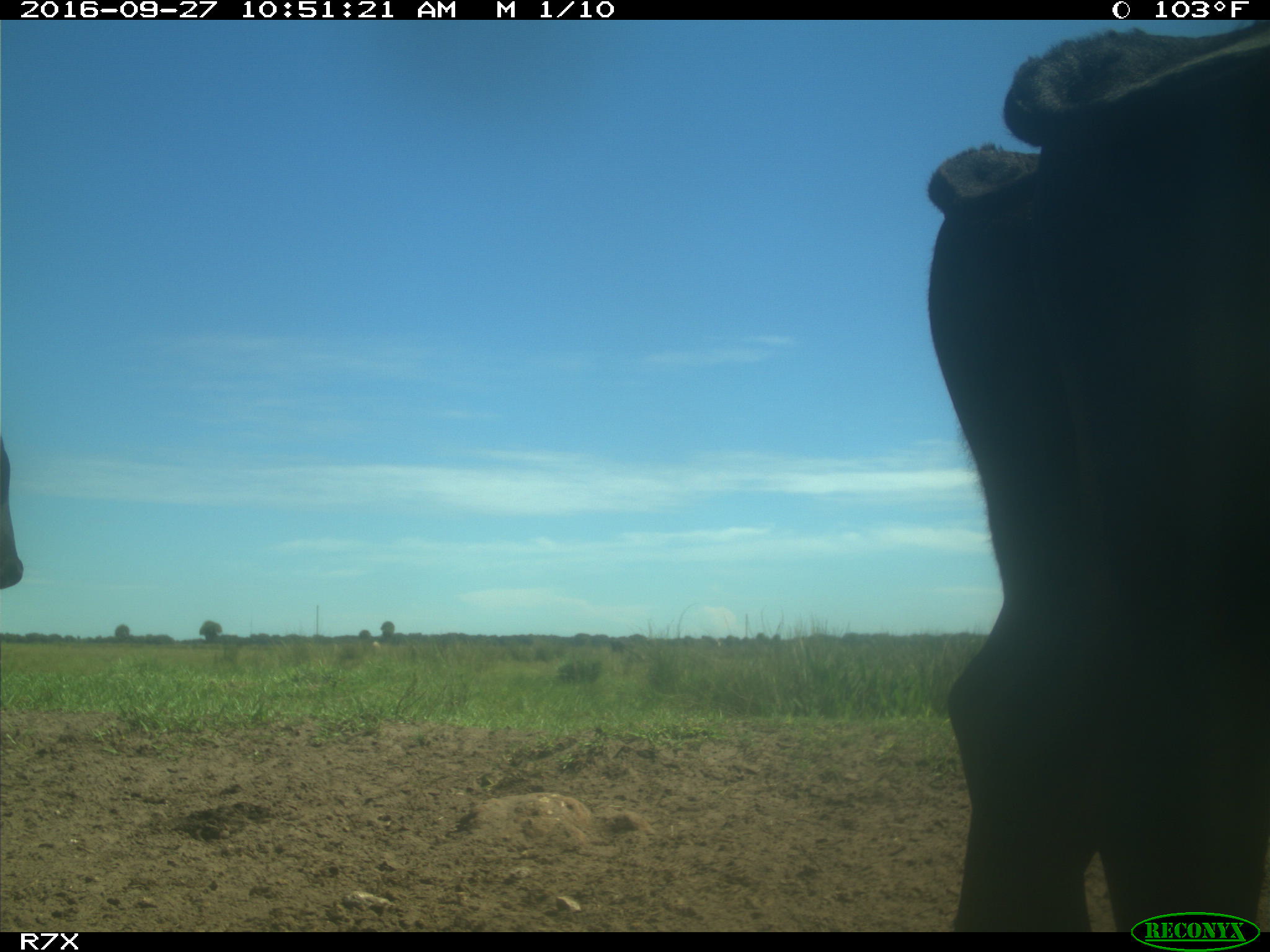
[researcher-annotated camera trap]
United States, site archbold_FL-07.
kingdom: Animalia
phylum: Chordata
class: Mammalia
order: Artiodactyla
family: Bovidae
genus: Bos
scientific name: Bos taurus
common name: domestic cow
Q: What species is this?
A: Bos taurus (domestic cow).